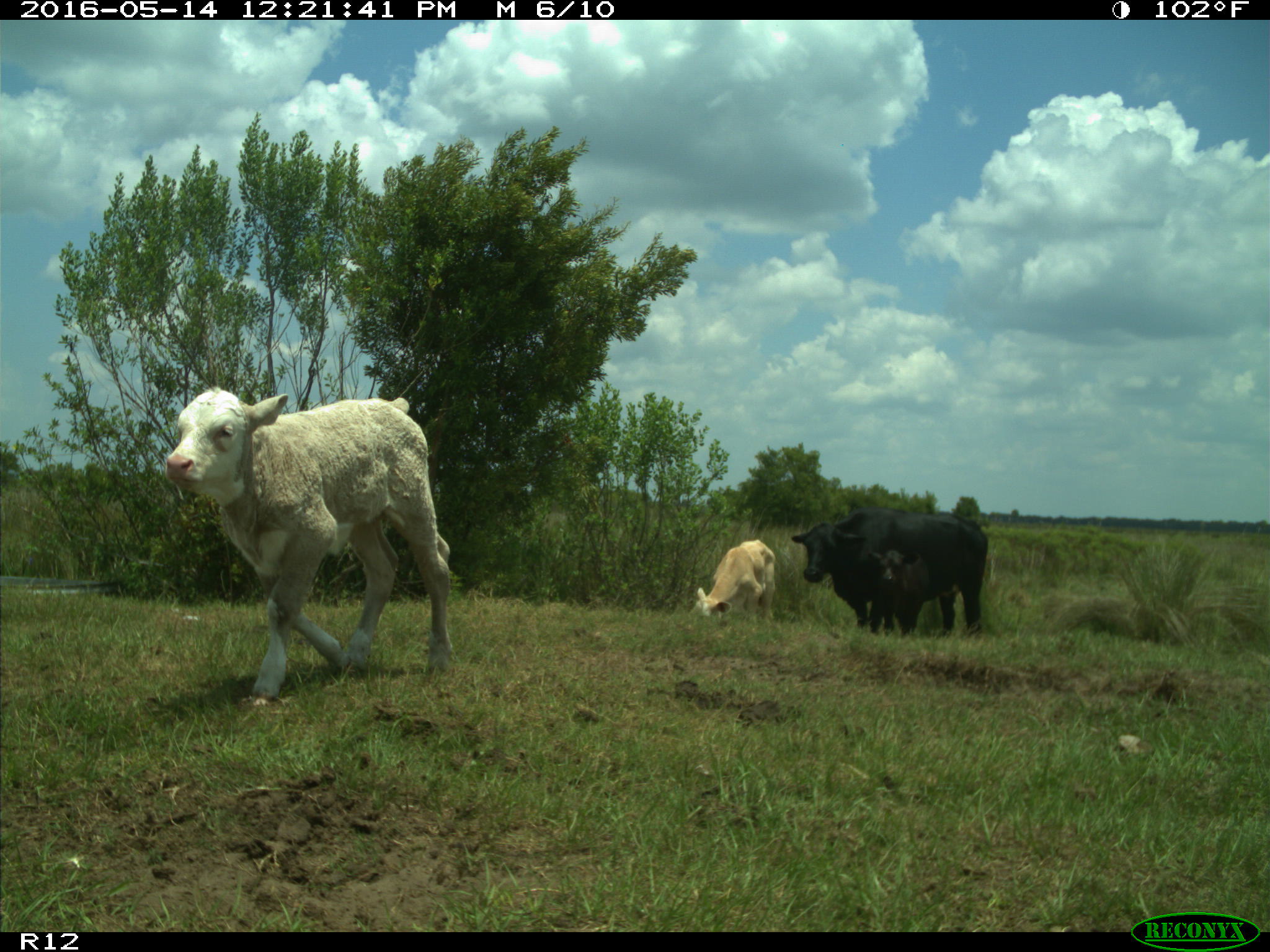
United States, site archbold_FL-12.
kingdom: Animalia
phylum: Chordata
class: Mammalia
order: Artiodactyla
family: Bovidae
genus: Bos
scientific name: Bos taurus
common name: domestic cow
Bos taurus (domestic cow).